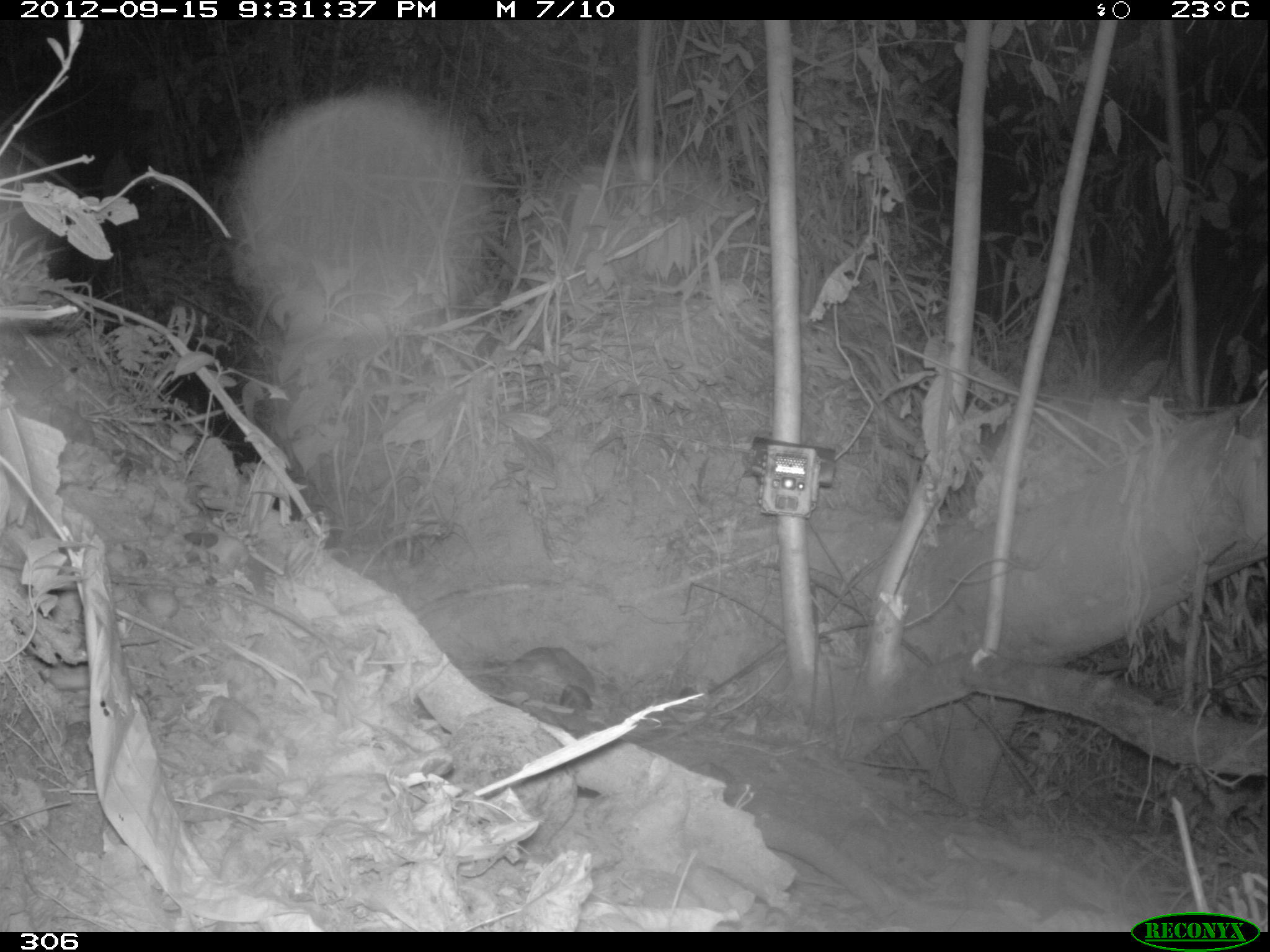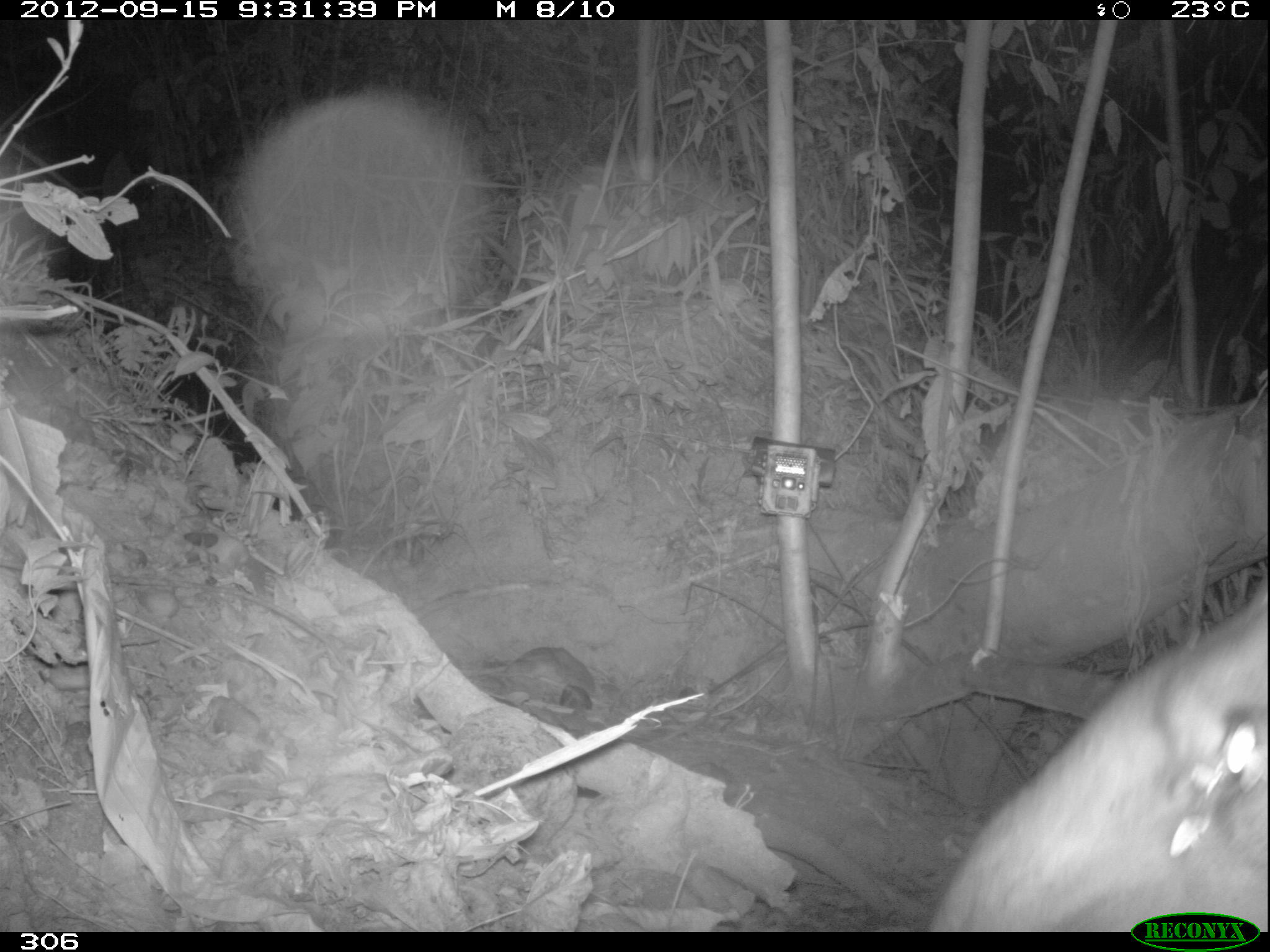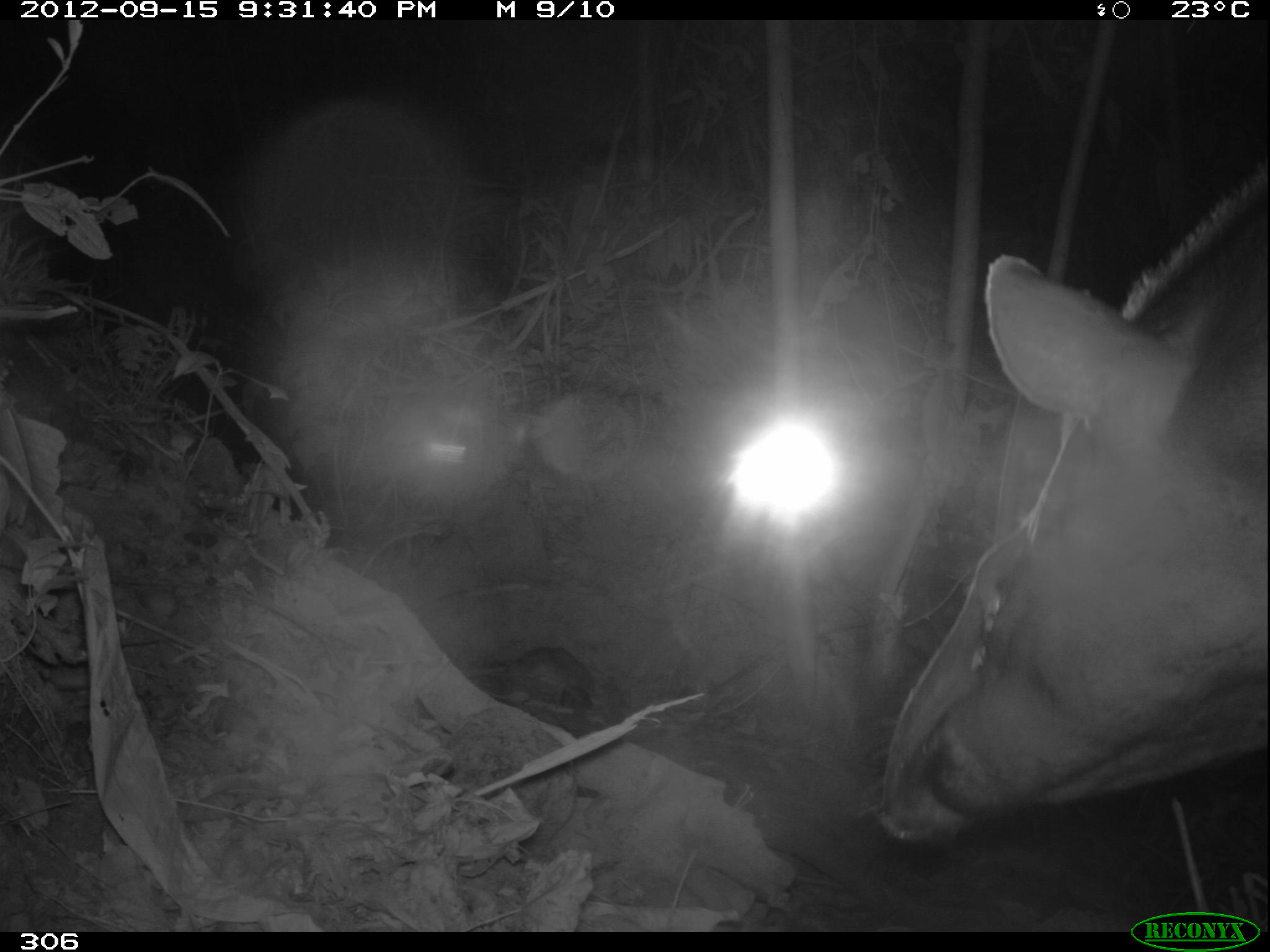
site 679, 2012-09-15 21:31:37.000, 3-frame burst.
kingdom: Animalia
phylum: Chordata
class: Mammalia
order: Perissodactyla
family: Tapiridae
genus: Tapirus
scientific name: Tapirus terrestris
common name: south american tapir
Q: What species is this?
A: Tapirus terrestris (south american tapir).